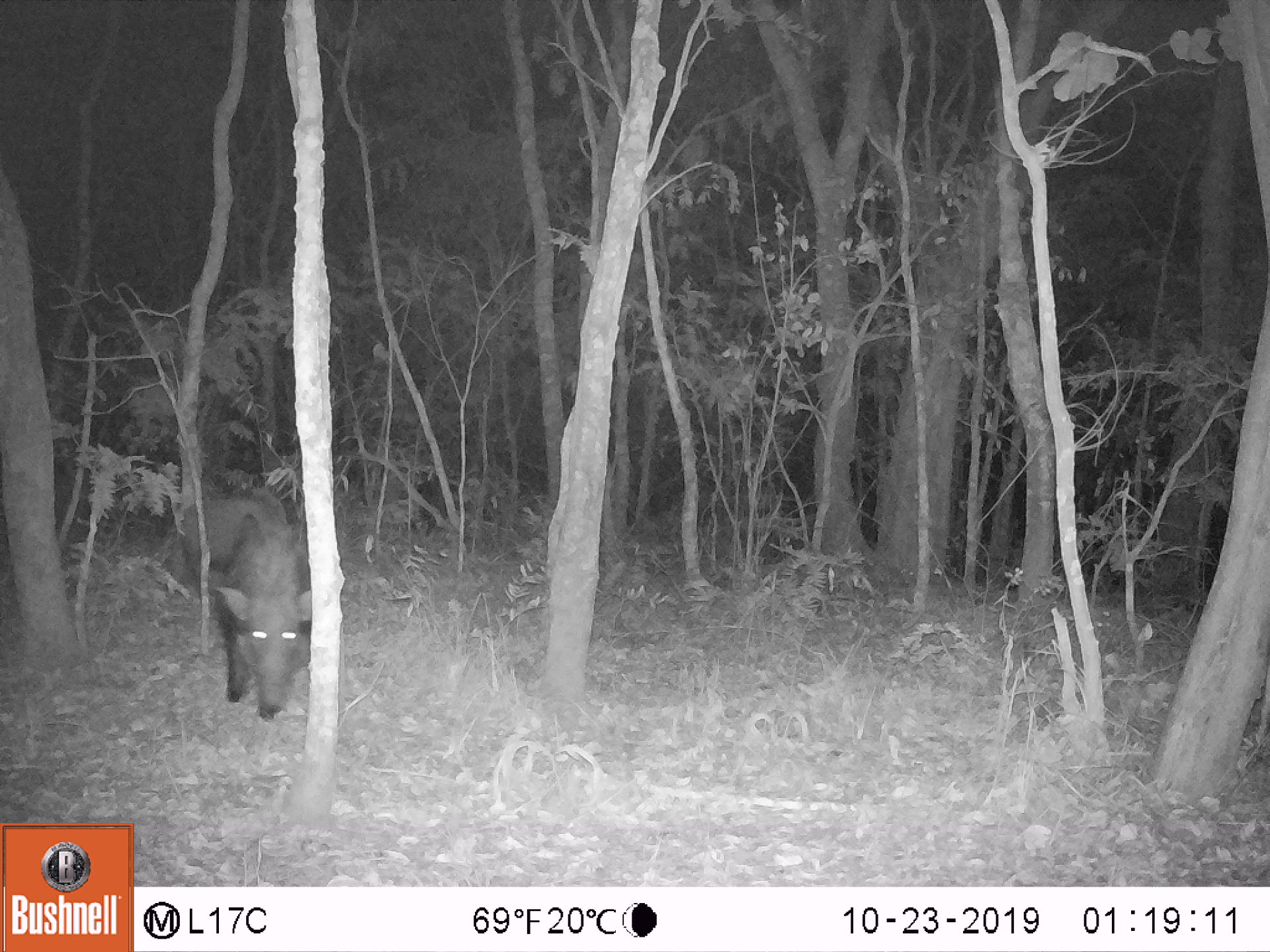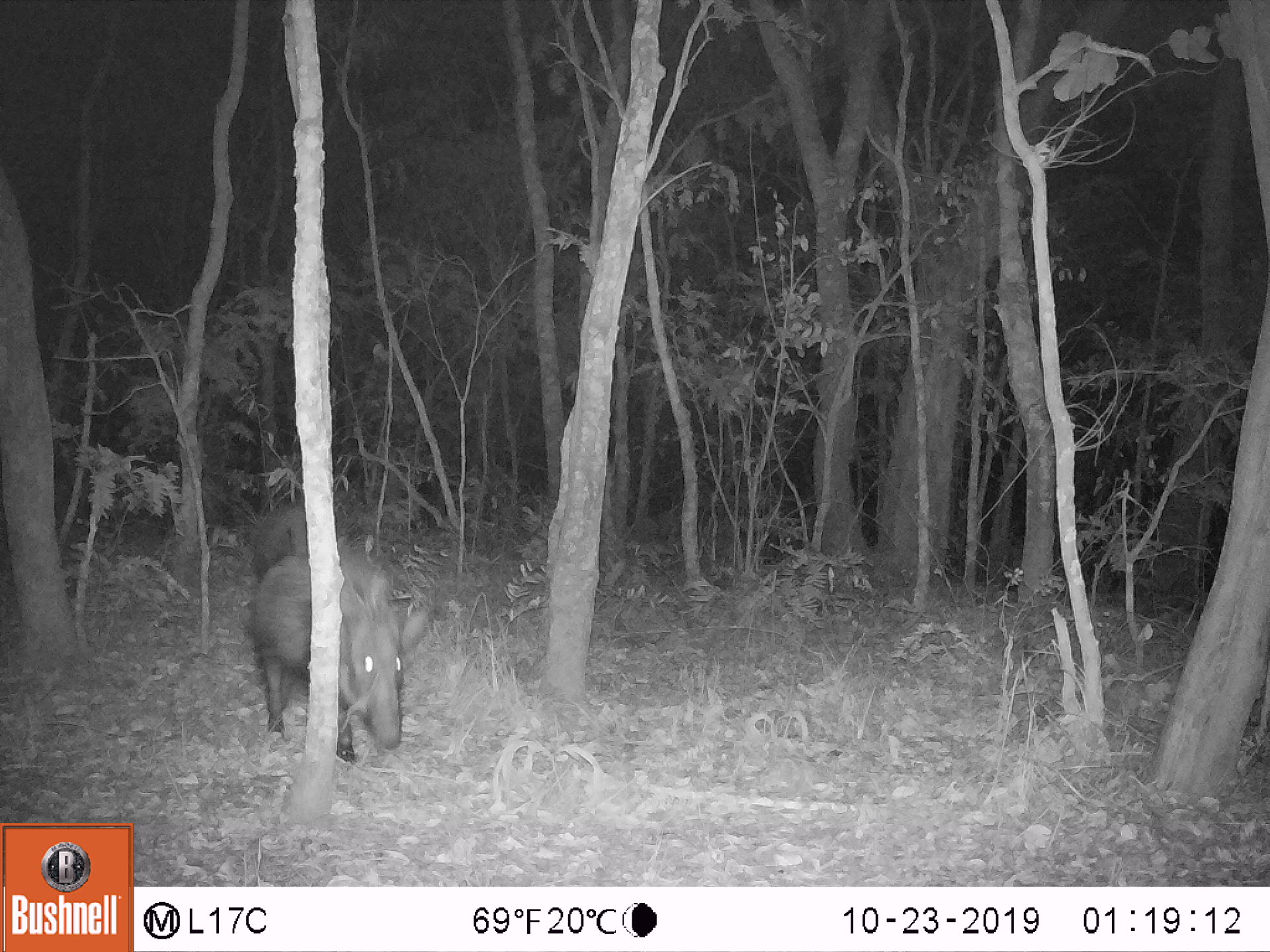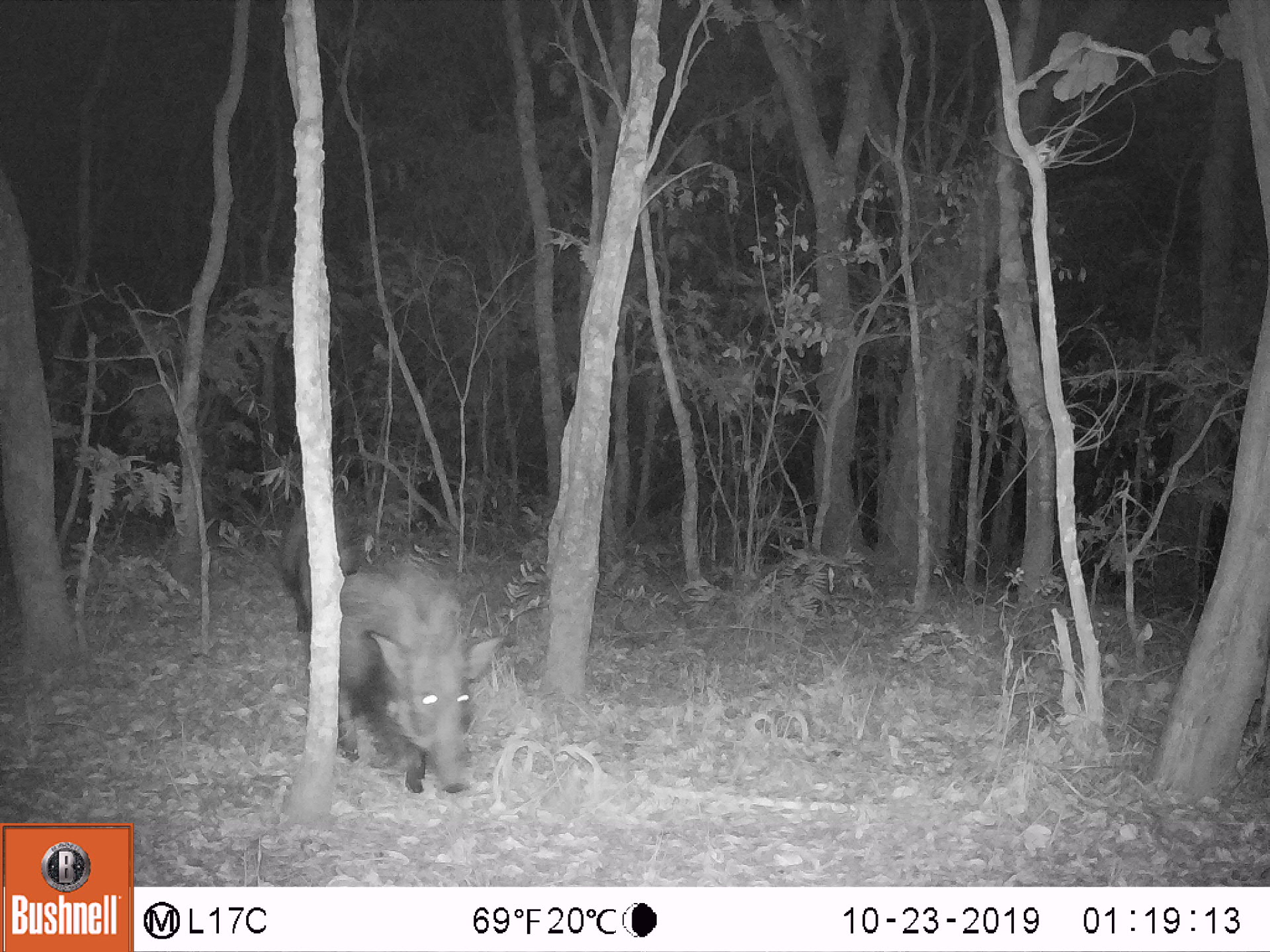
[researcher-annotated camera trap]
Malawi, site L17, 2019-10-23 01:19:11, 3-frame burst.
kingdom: Animalia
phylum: Chordata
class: Mammalia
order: Artiodactyla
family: Suidae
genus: Potamochoerus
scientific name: Potamochoerus larvatus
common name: bushpig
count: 2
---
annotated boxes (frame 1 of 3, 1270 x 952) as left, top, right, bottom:
bushpig: 213, 507, 318, 715; 175, 491, 291, 565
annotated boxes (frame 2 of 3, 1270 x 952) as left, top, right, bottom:
bushpig: 255, 548, 438, 759; 237, 495, 340, 566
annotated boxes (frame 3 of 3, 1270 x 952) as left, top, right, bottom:
bushpig: 333, 564, 497, 805; 282, 488, 358, 633